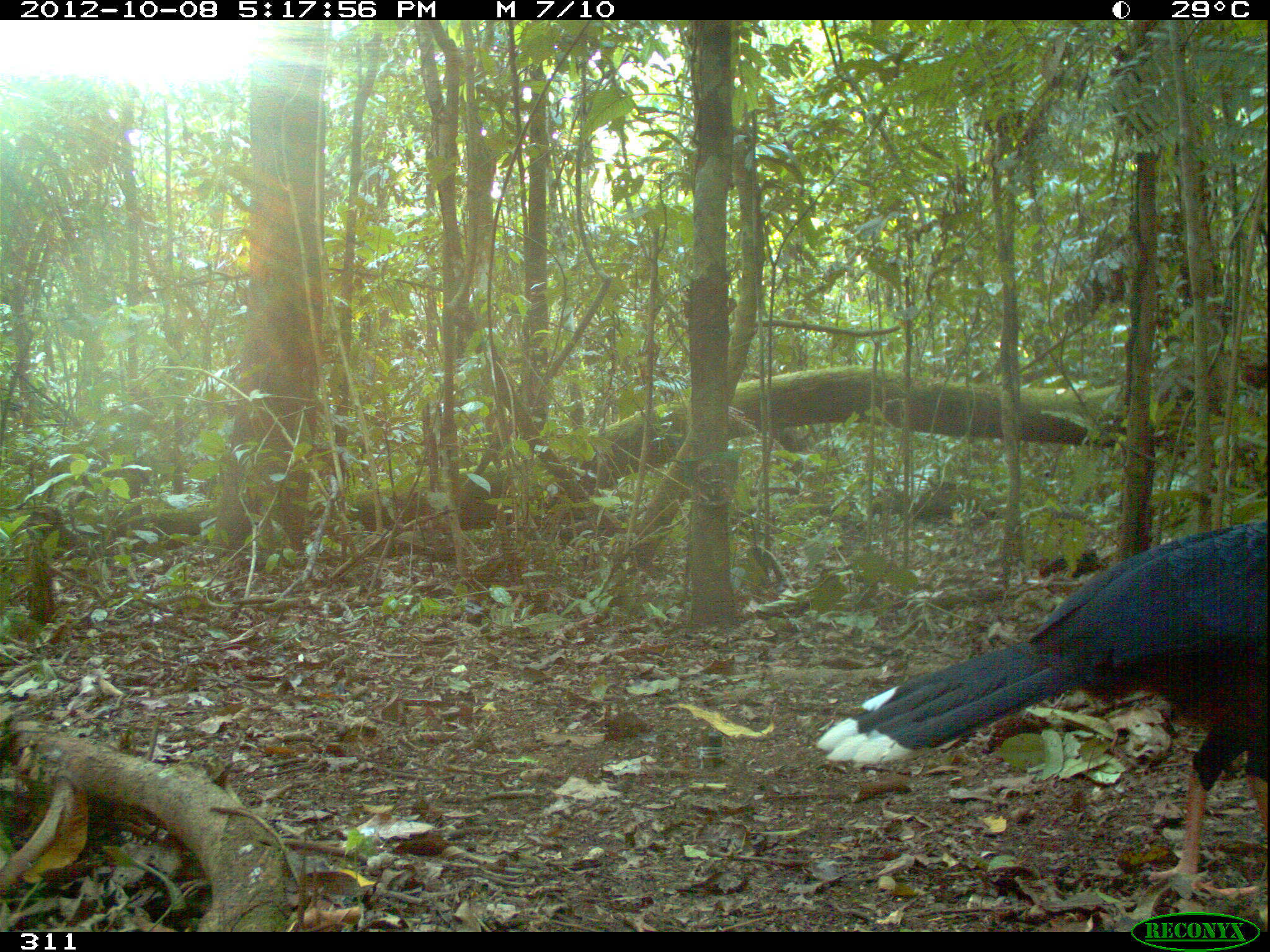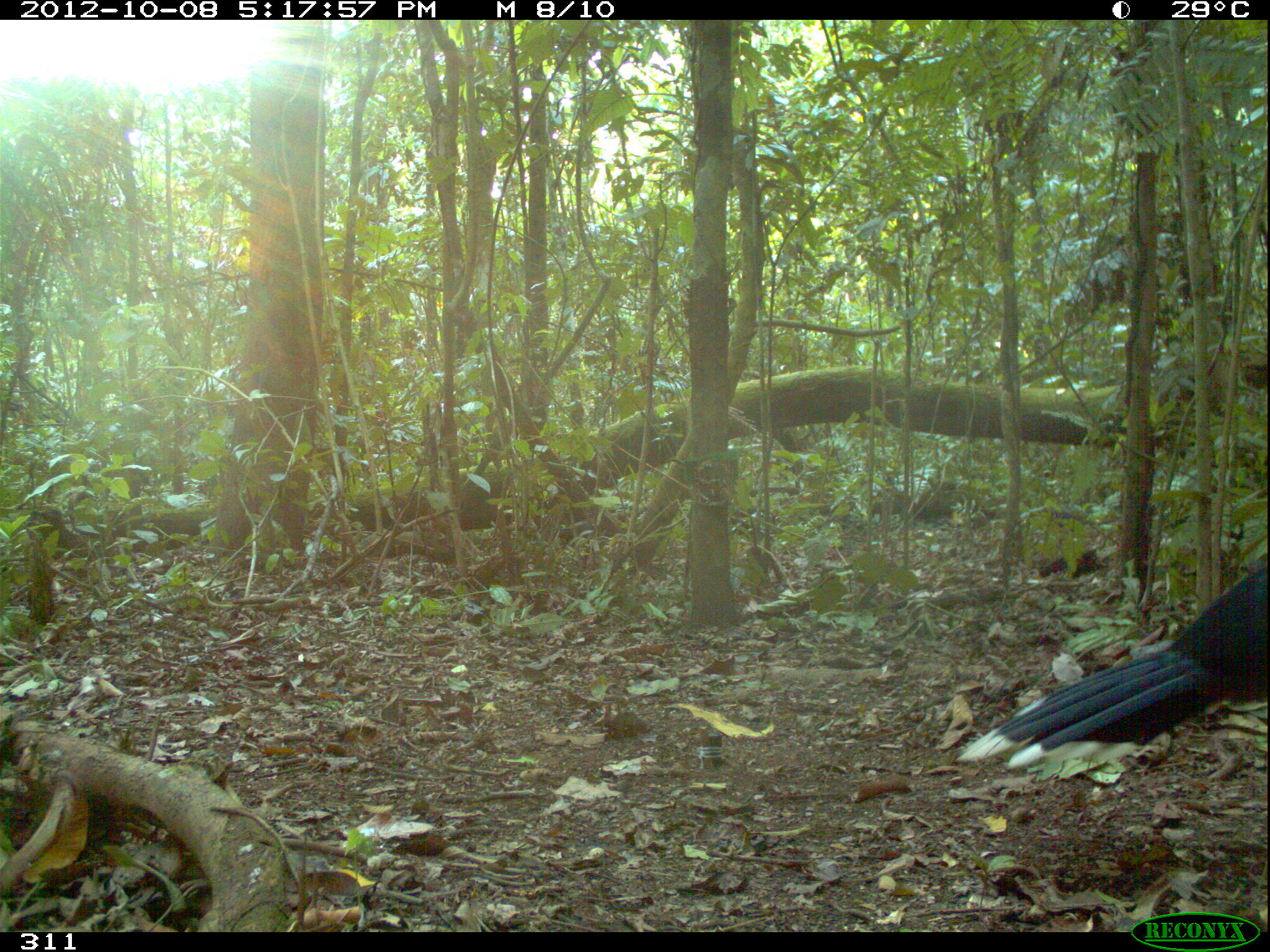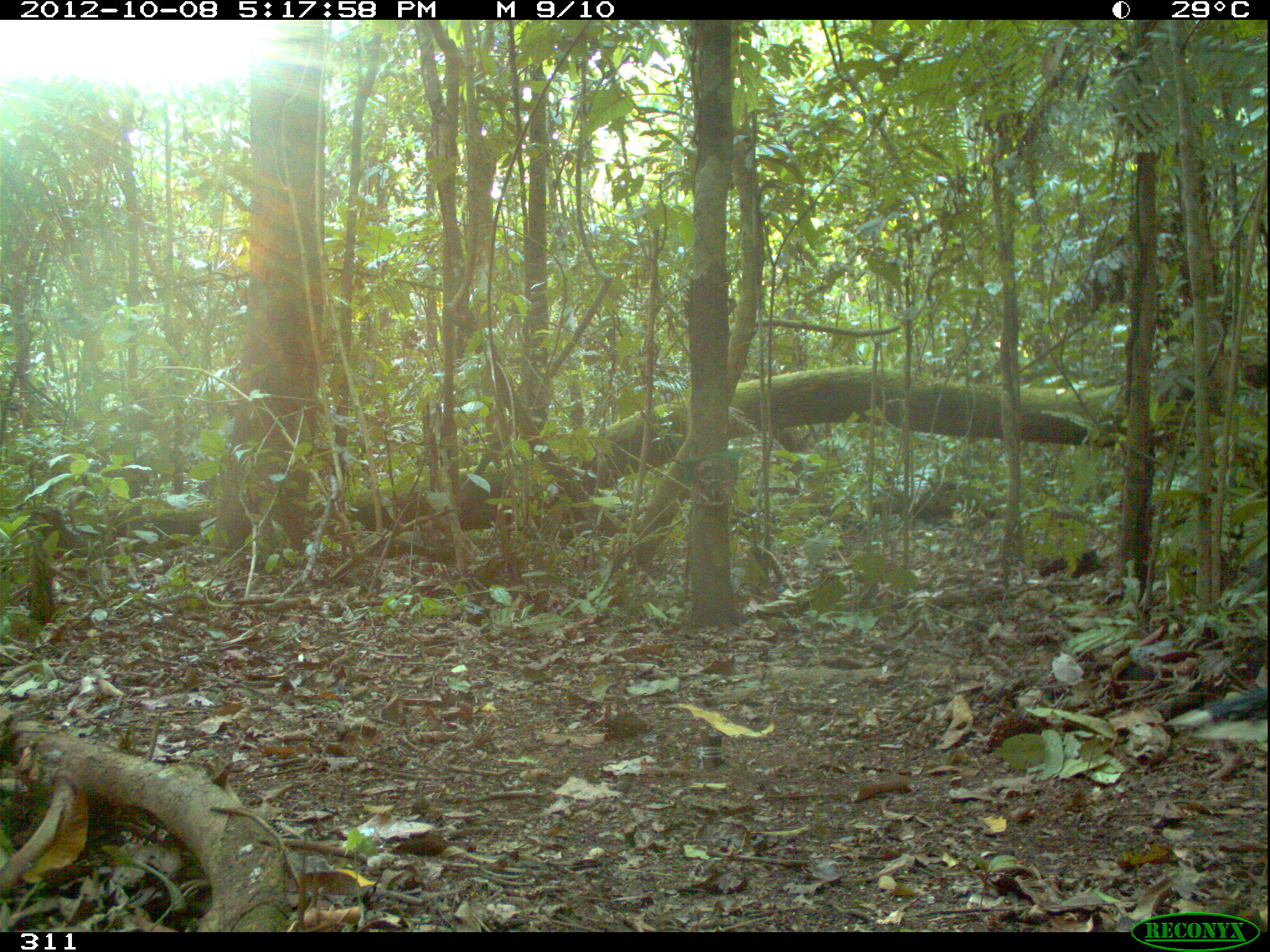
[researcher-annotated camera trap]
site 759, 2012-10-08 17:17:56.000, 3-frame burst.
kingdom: Animalia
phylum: Chordata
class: Aves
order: Galliformes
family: Cracidae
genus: Mitu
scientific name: Mitu tuberosum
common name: razor-billed curassow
Mitu tuberosum (razor-billed curassow).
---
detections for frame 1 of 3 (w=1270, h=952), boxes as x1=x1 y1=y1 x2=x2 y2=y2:
mitu tuberosum: x1=816 y1=516 x2=1270 y2=899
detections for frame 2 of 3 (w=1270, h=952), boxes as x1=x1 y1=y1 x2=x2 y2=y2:
mitu tuberosum: x1=952 y1=564 x2=1270 y2=768